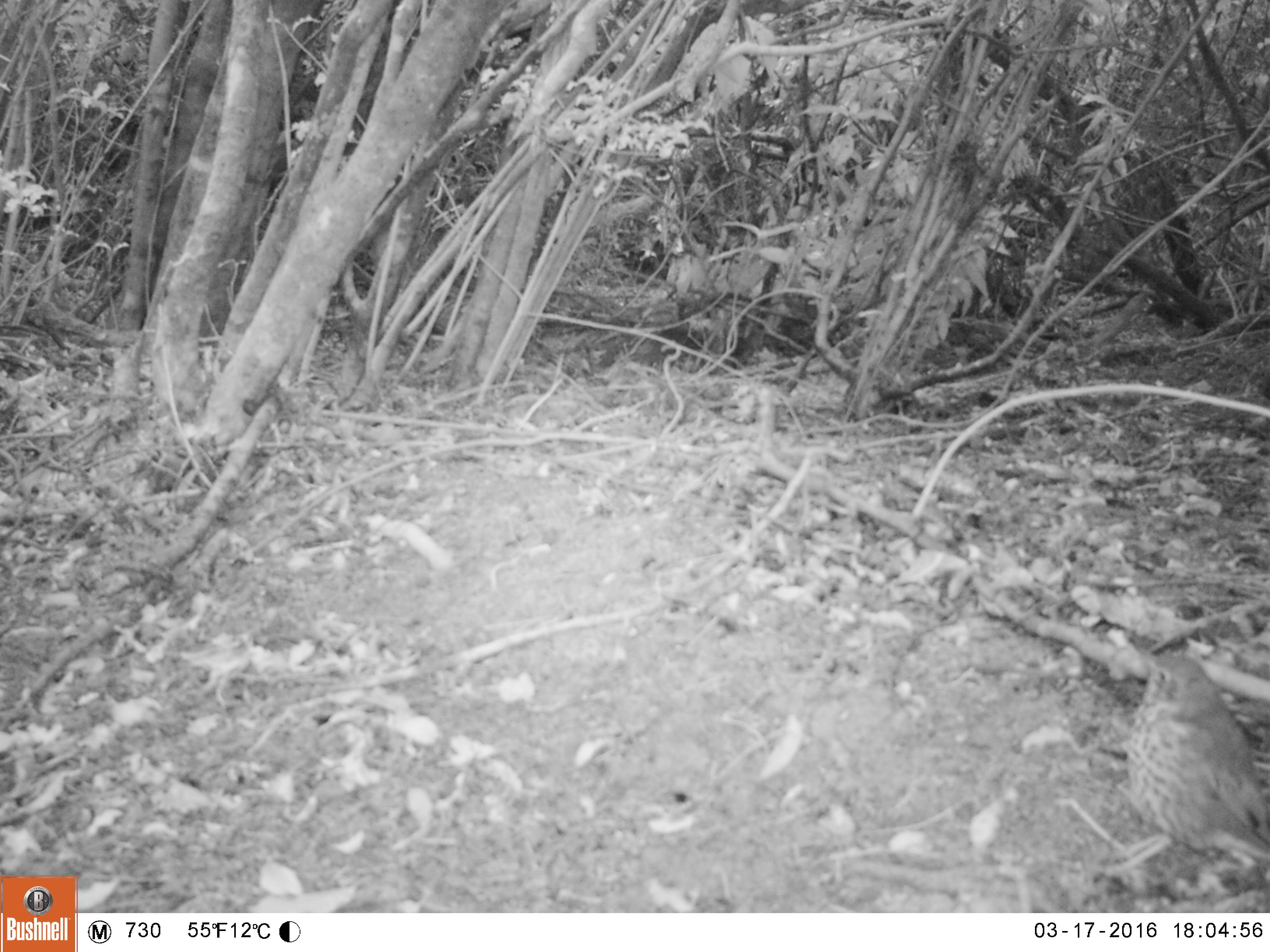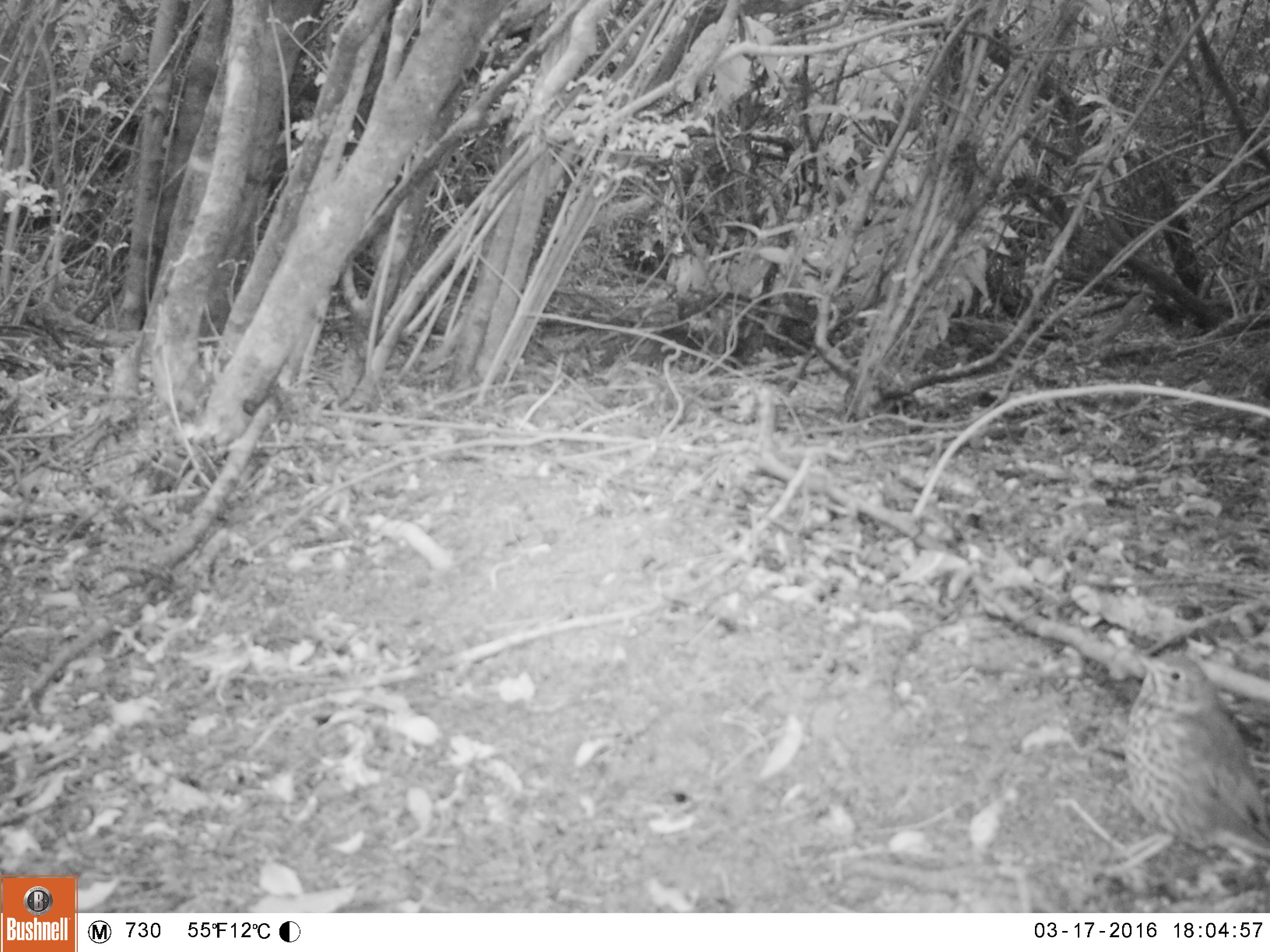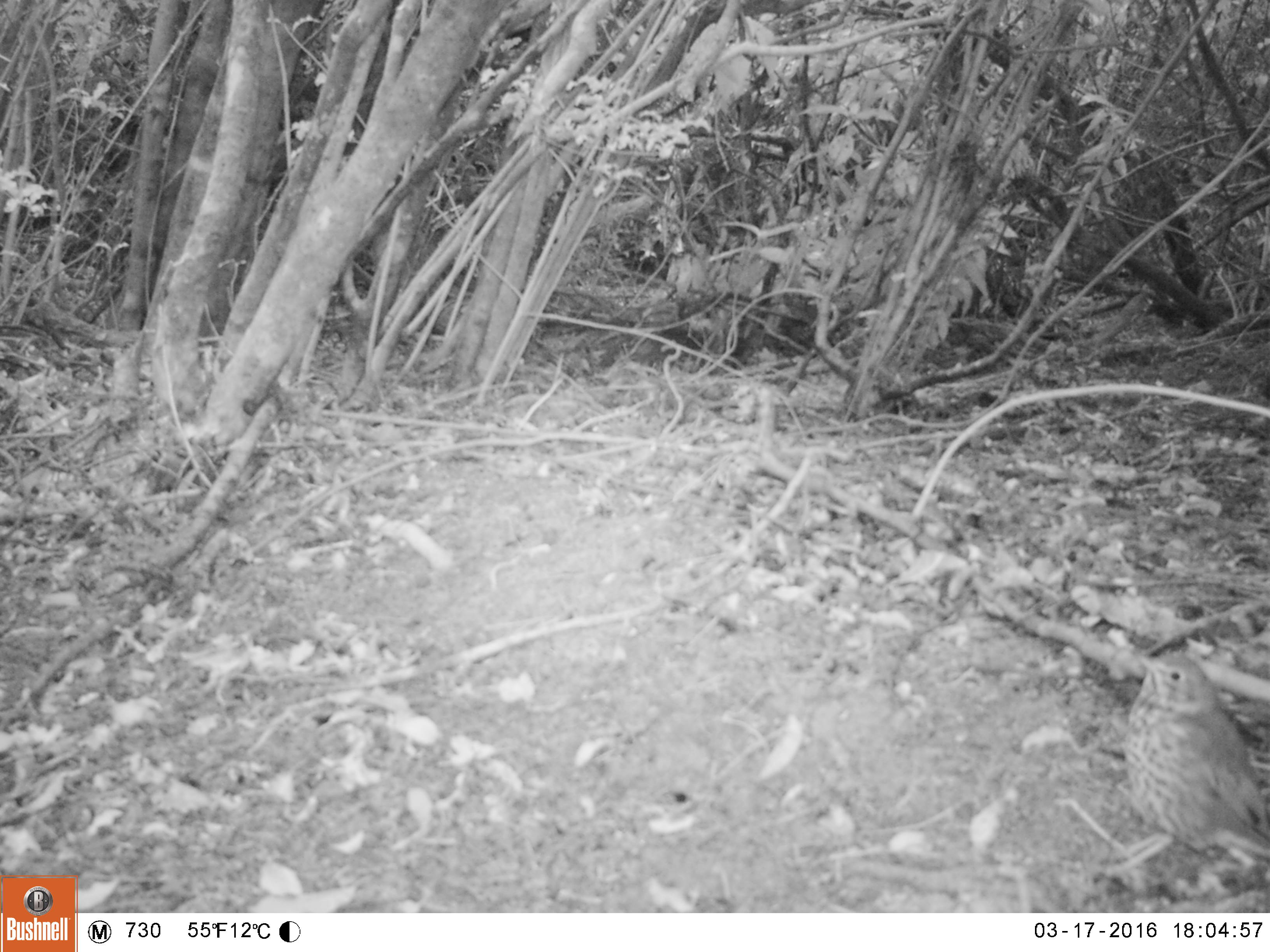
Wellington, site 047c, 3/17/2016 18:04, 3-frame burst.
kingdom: Animalia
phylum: Chordata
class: Aves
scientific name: Aves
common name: bird